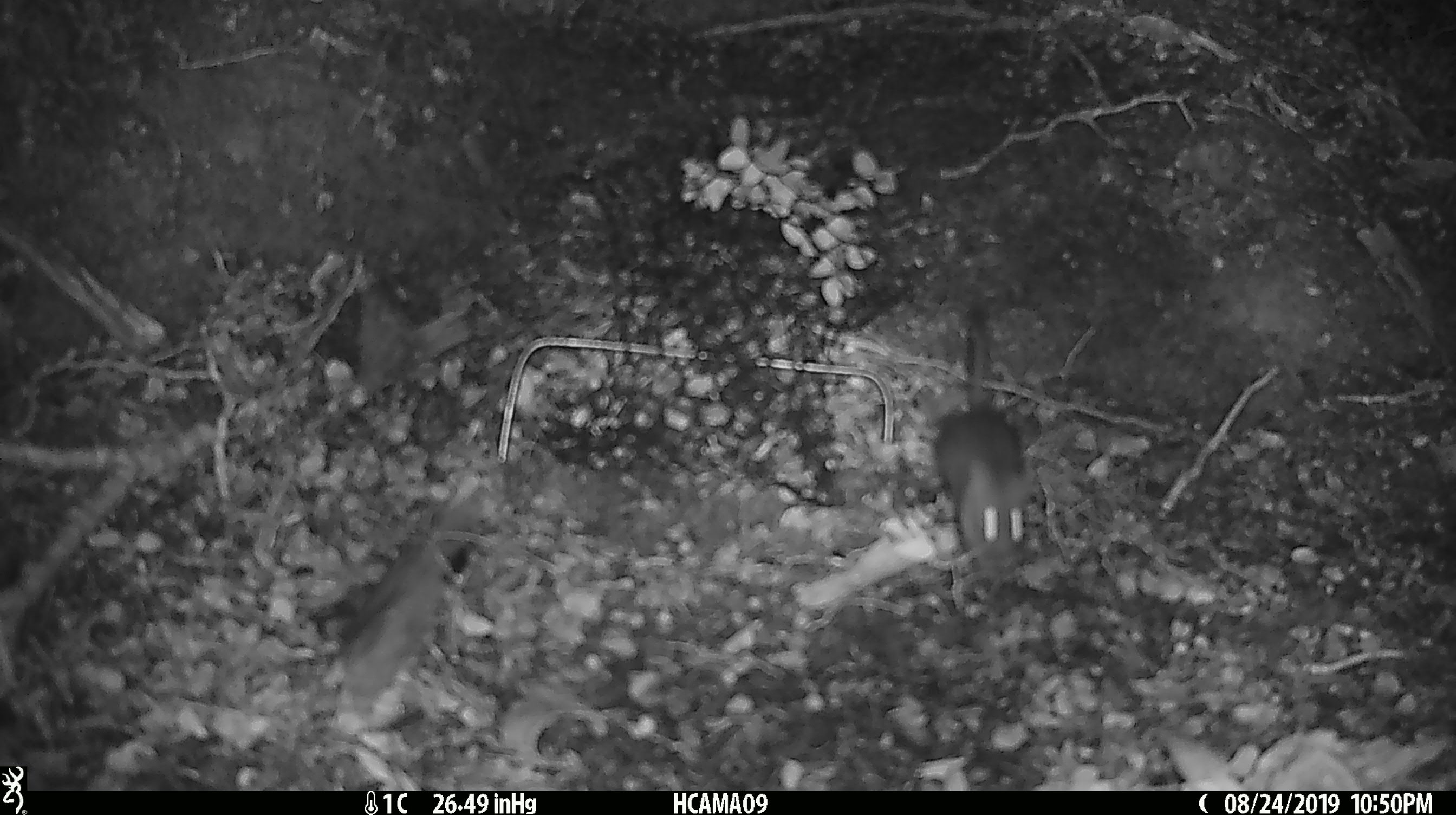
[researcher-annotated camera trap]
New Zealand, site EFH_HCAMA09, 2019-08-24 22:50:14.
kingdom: Animalia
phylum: Chordata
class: Mammalia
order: Rodentia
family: Muridae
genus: Mus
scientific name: Mus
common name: mouse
Mouse (Mus).